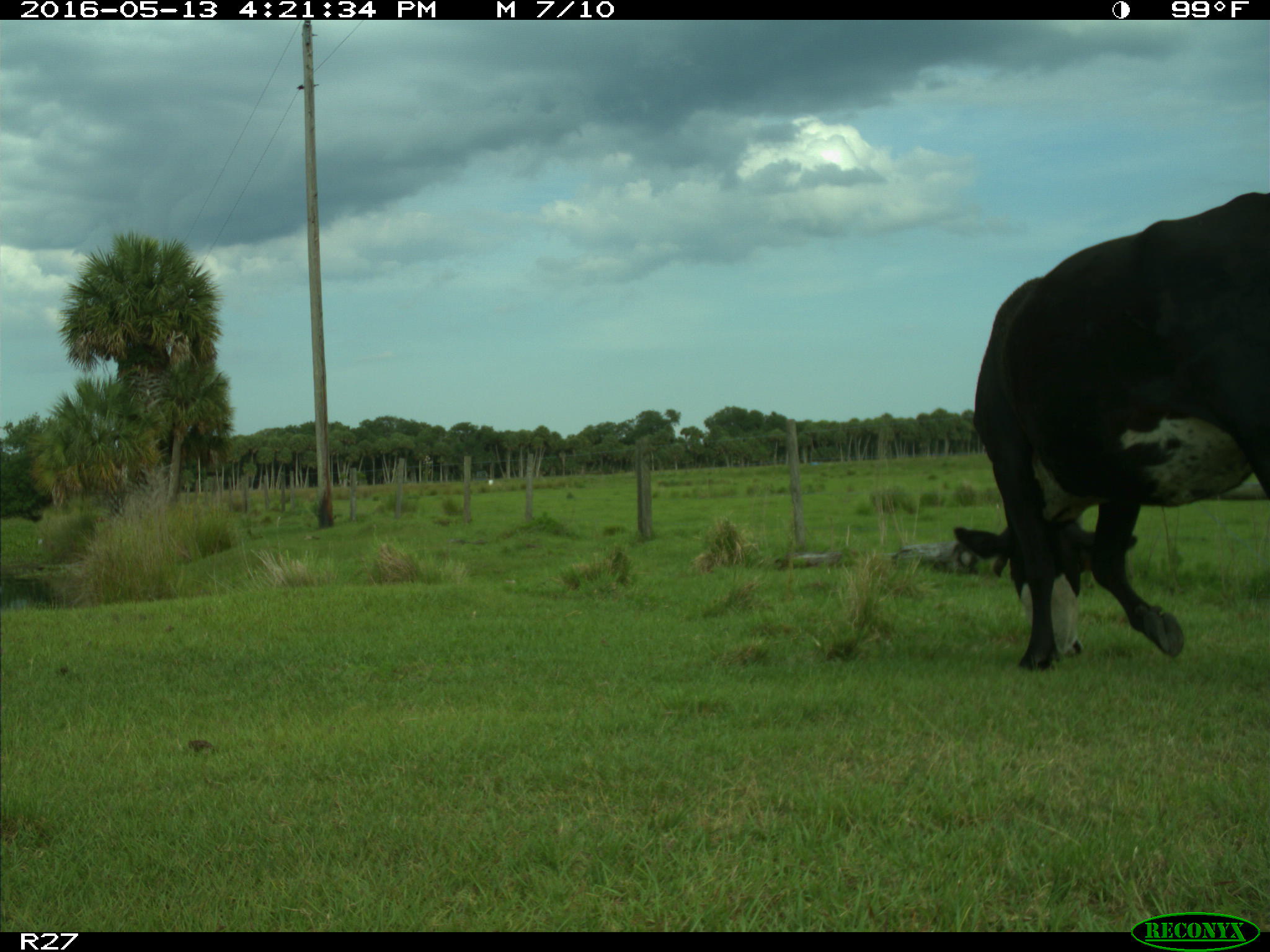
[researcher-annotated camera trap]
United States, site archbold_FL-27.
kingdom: Animalia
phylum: Chordata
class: Mammalia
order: Artiodactyla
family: Bovidae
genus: Bos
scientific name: Bos taurus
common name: domestic cow